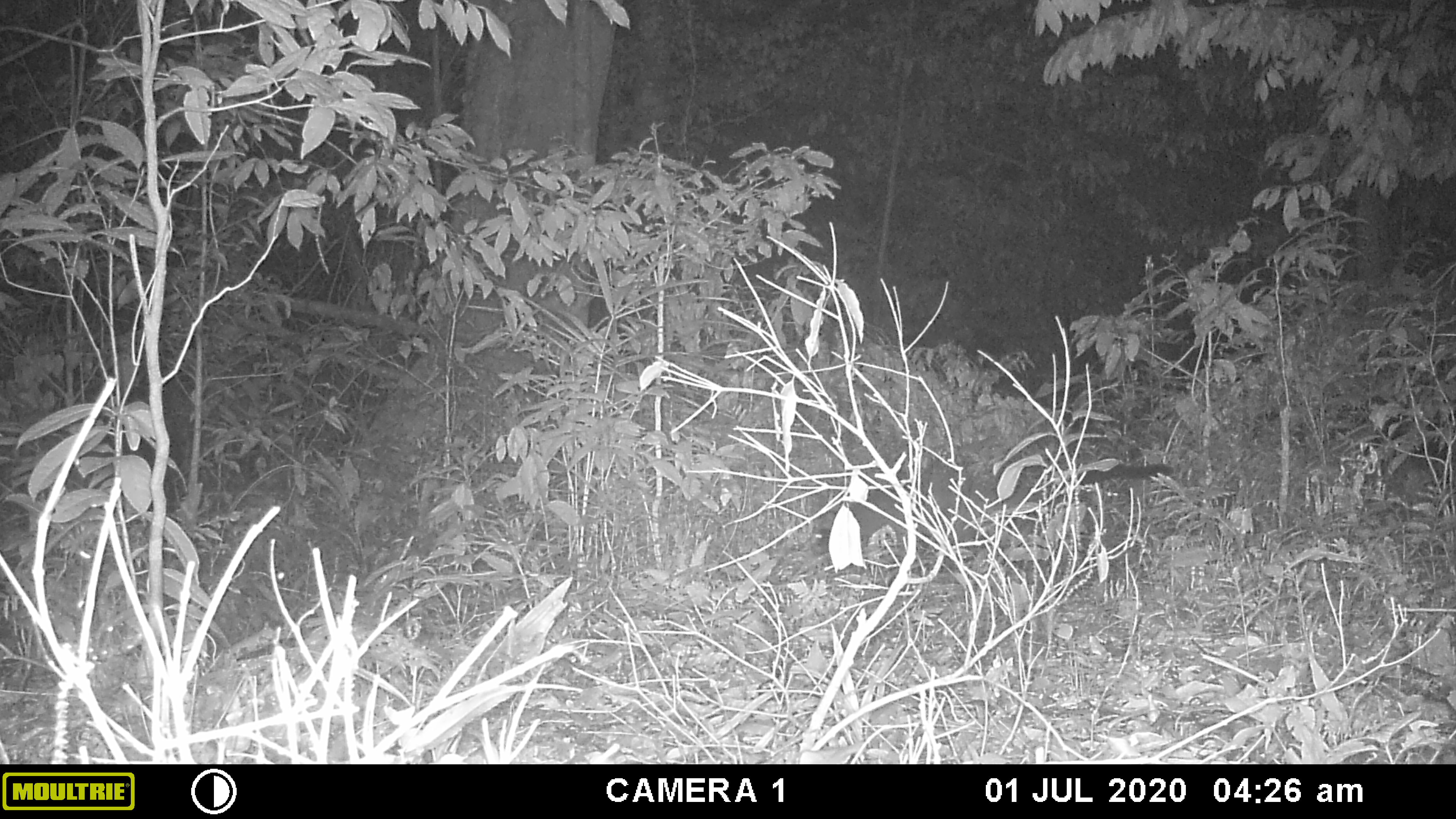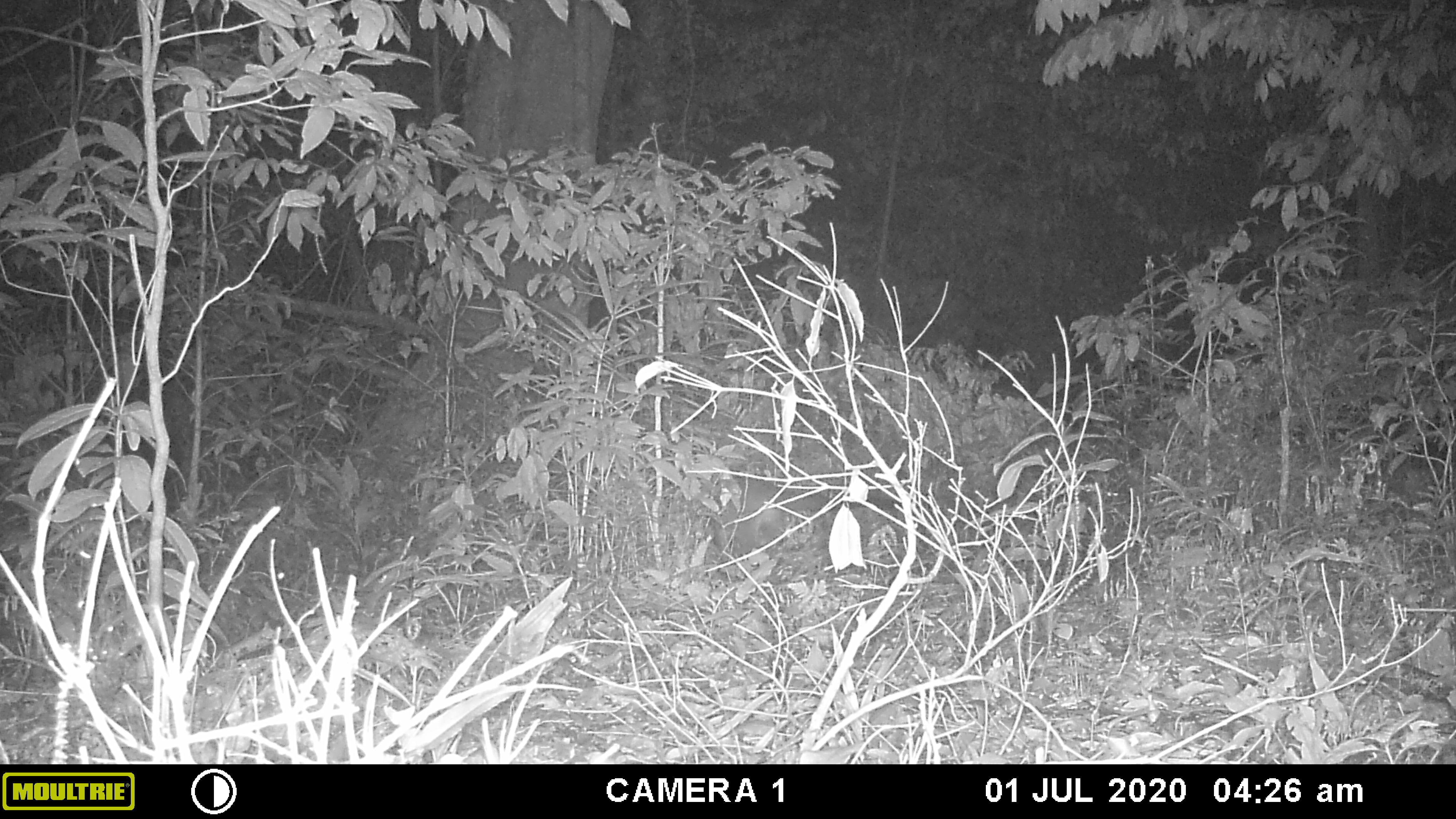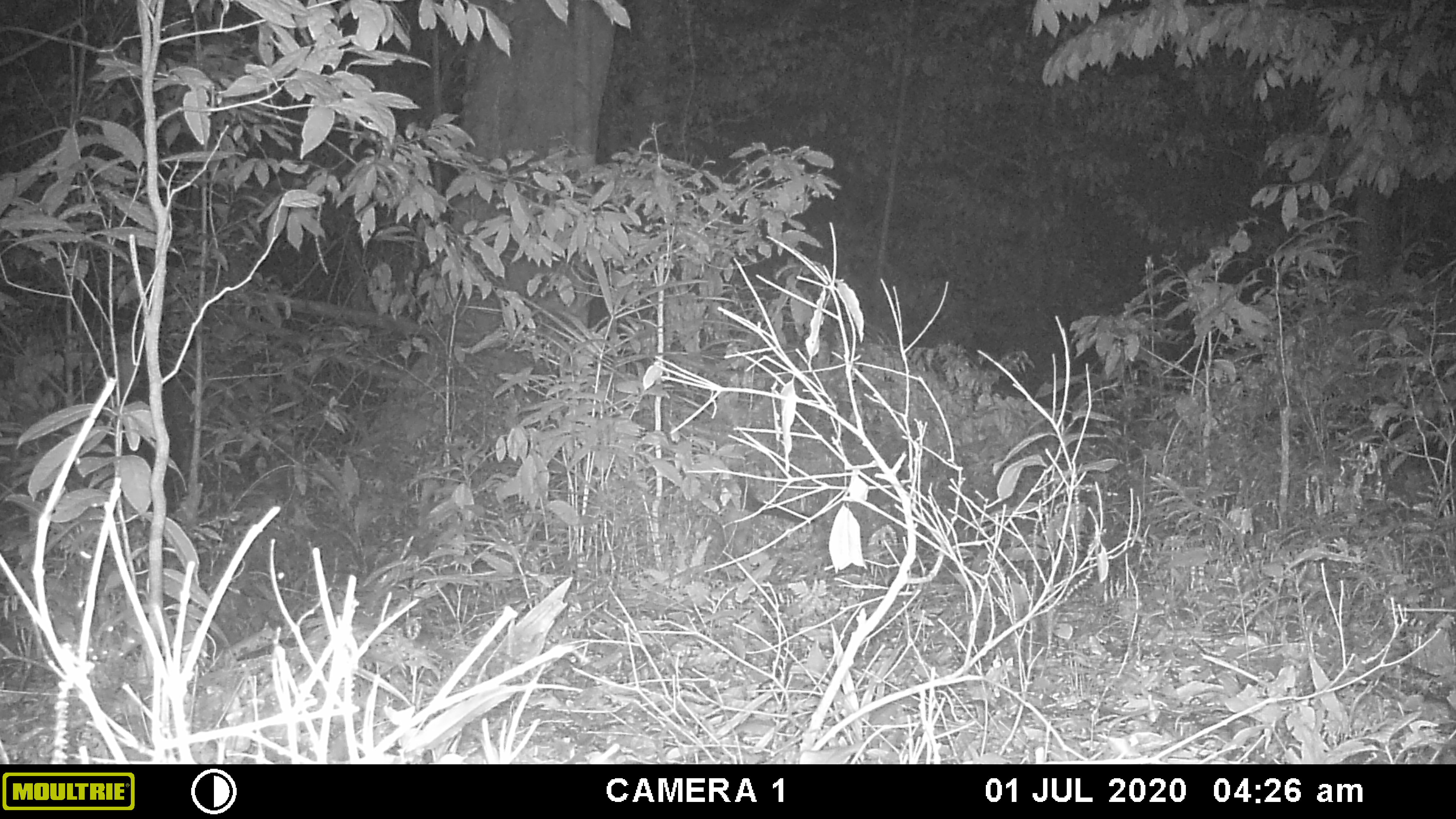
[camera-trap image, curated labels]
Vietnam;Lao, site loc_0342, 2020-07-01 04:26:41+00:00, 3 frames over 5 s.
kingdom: Animalia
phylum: Chordata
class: Mammalia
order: Carnivora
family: Viverridae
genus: Paguma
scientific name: Paguma larvata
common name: masked palm civet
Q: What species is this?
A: Masked palm civet (Paguma larvata).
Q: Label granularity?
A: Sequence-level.